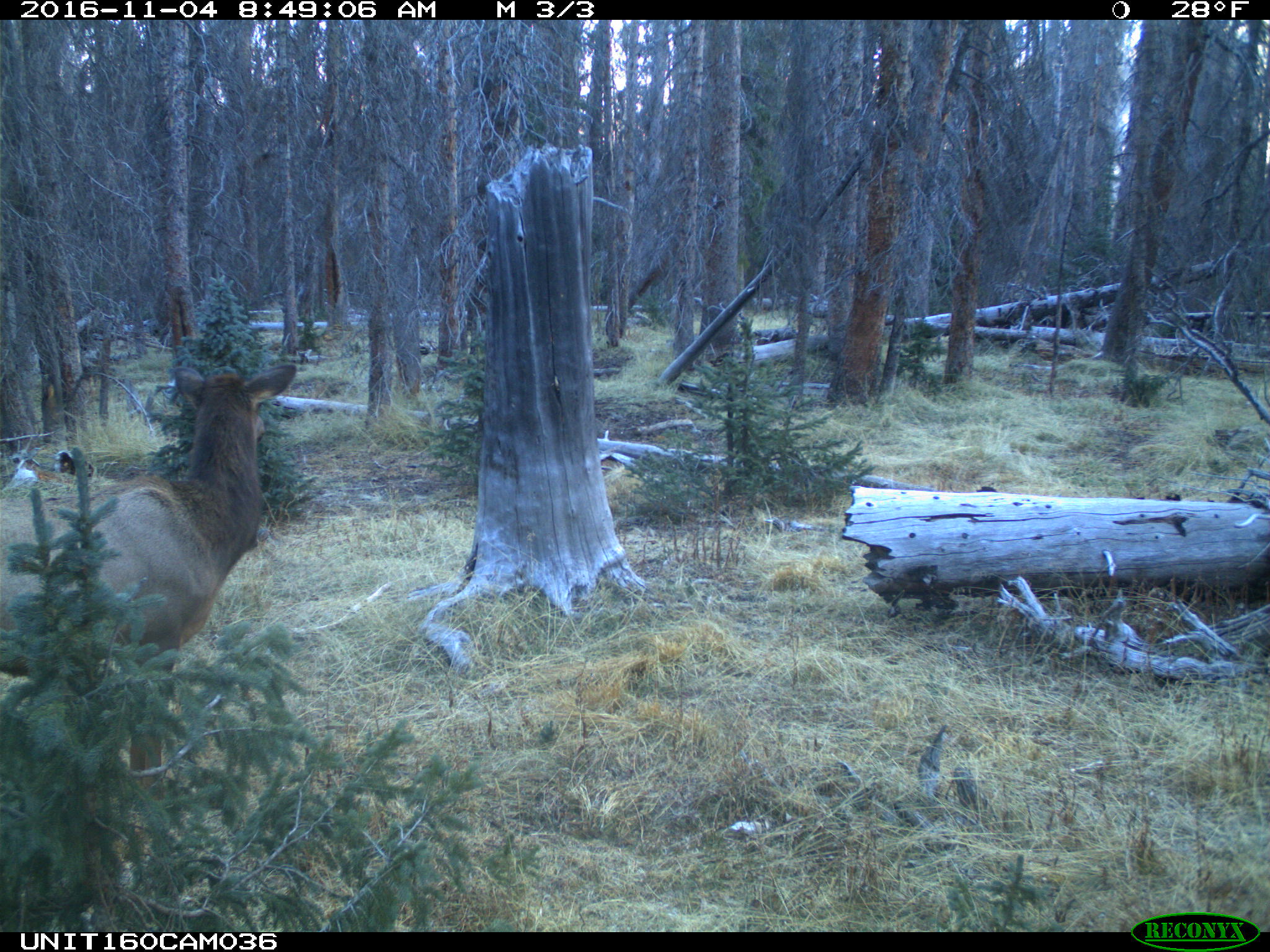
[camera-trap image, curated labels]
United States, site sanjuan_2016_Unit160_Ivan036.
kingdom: Animalia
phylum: Chordata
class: Mammalia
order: Artiodactyla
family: Cervidae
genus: Cervus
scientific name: Cervus elaphus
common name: red deer